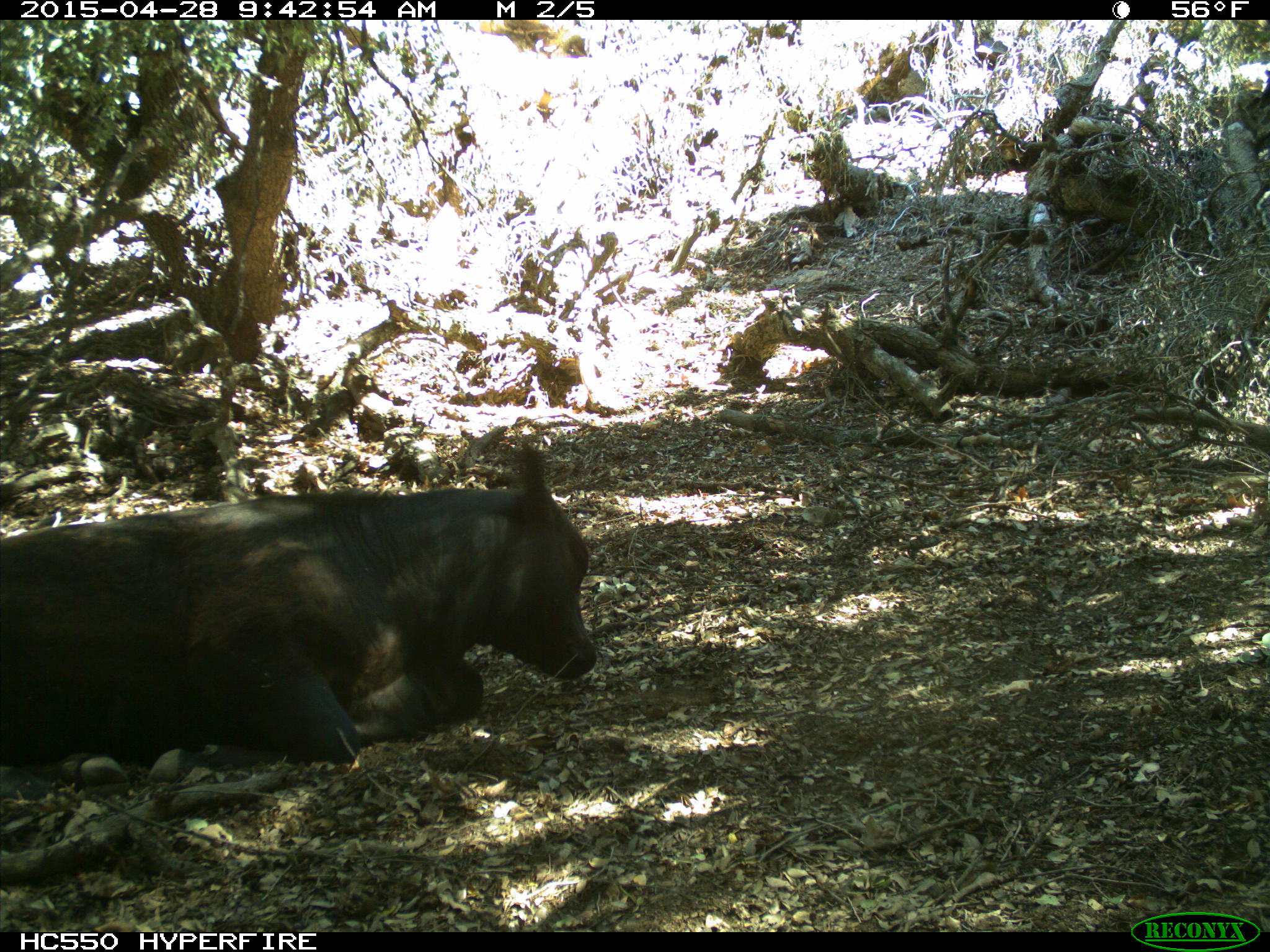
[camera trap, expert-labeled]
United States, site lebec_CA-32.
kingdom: Animalia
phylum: Chordata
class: Mammalia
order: Artiodactyla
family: Bovidae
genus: Bos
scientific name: Bos taurus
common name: domestic cow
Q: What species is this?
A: Bos taurus (domestic cow).